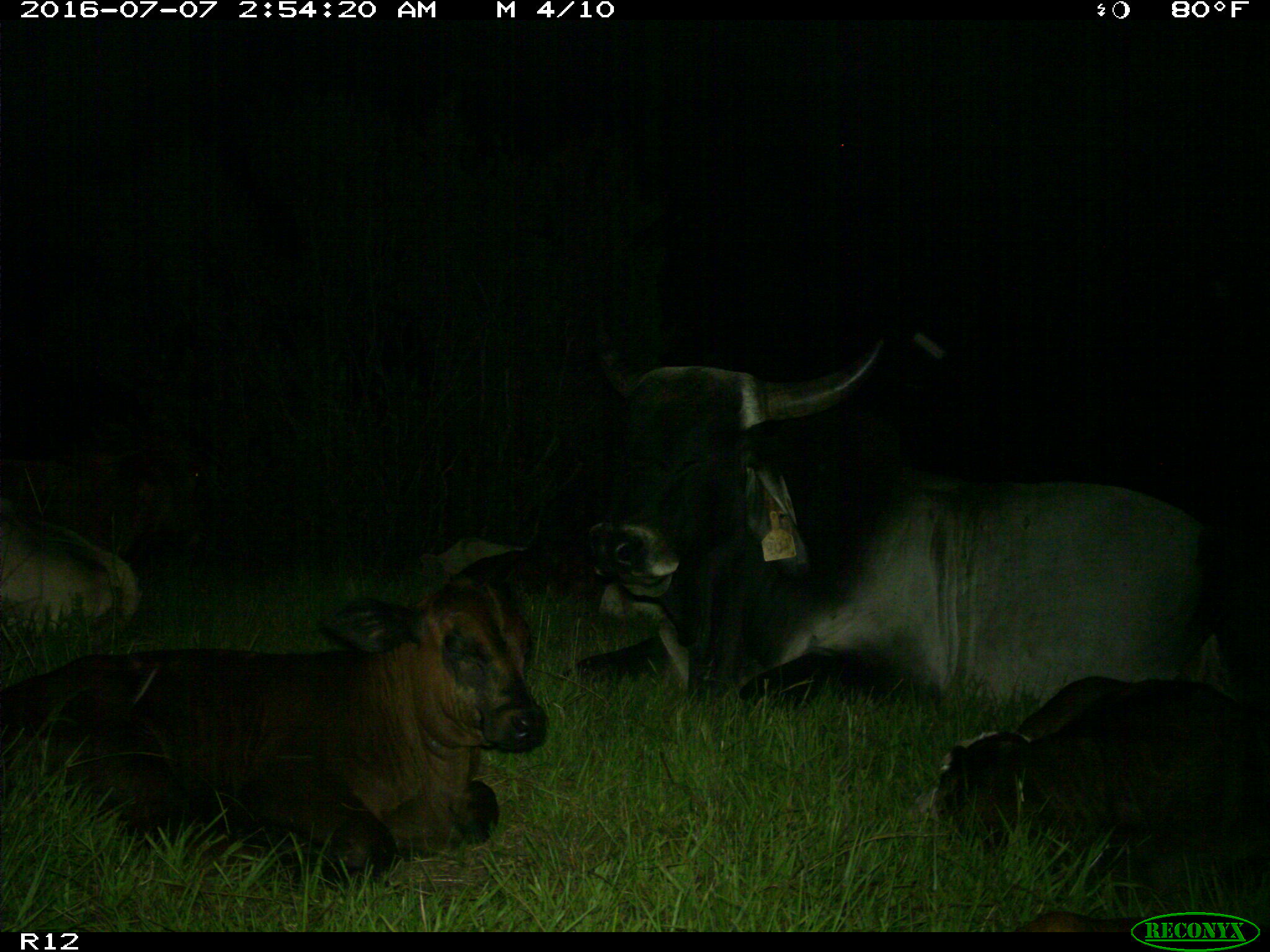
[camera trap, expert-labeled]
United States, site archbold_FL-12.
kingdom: Animalia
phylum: Chordata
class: Mammalia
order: Artiodactyla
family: Bovidae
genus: Bos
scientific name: Bos taurus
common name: domestic cow